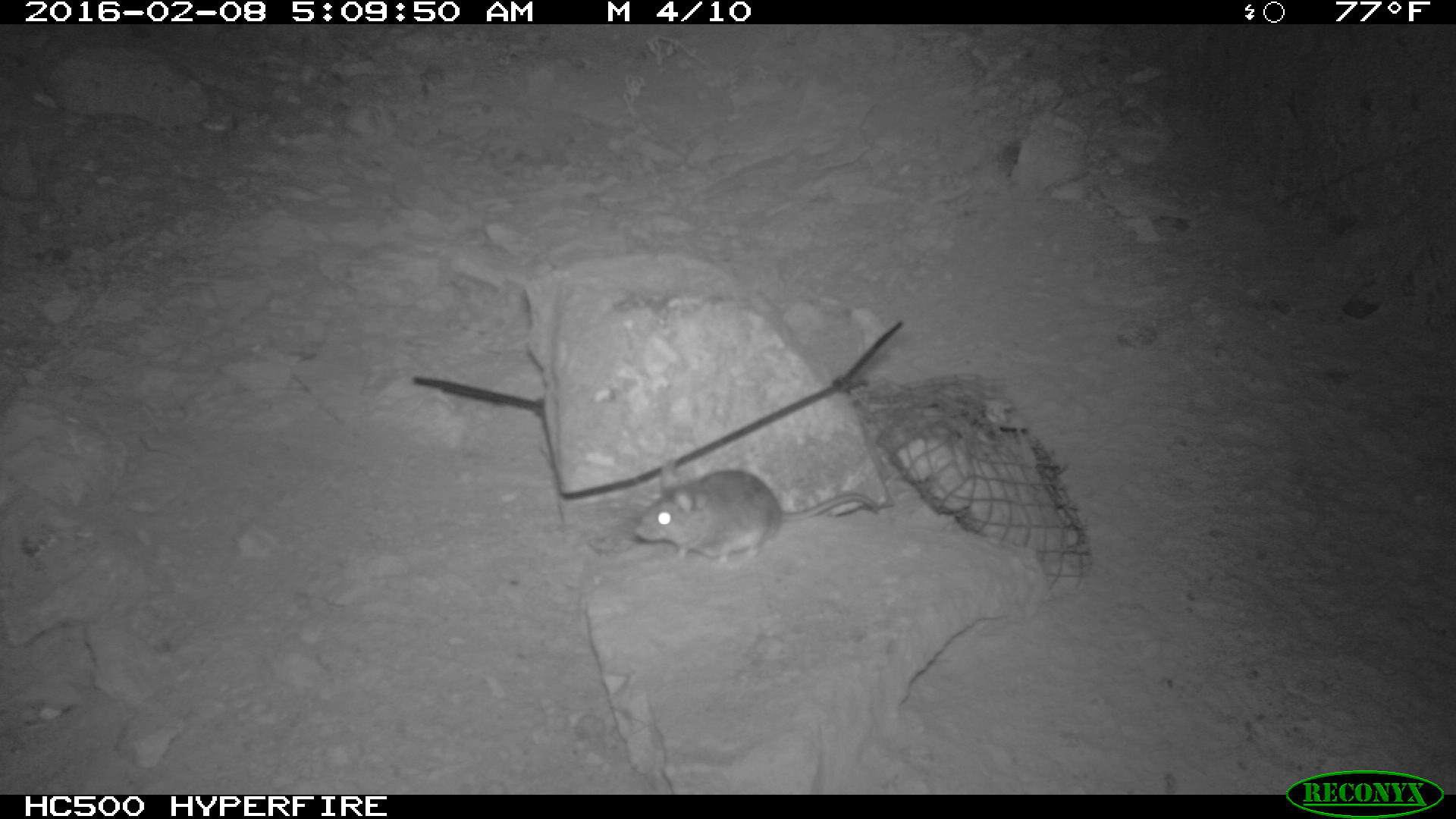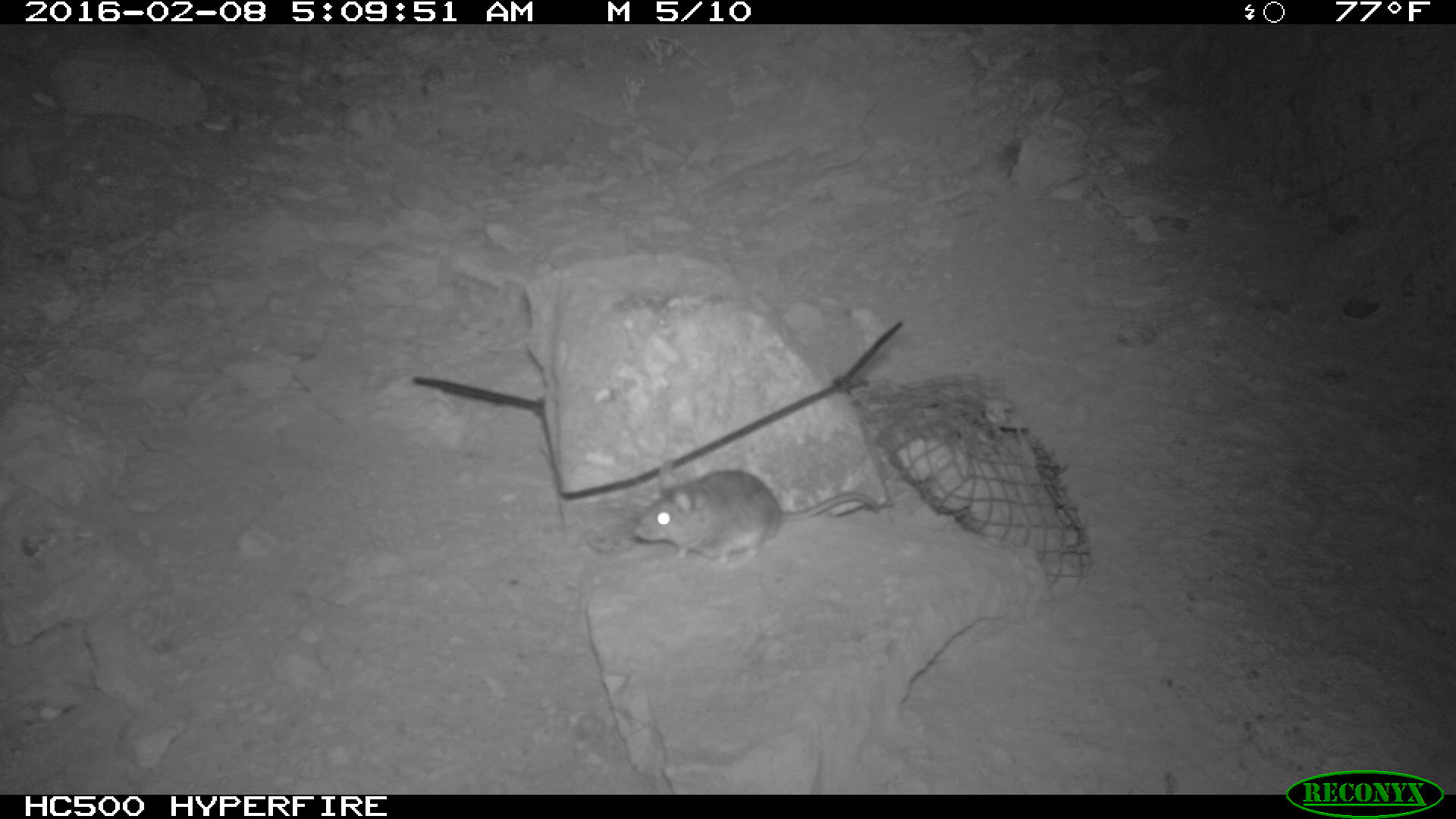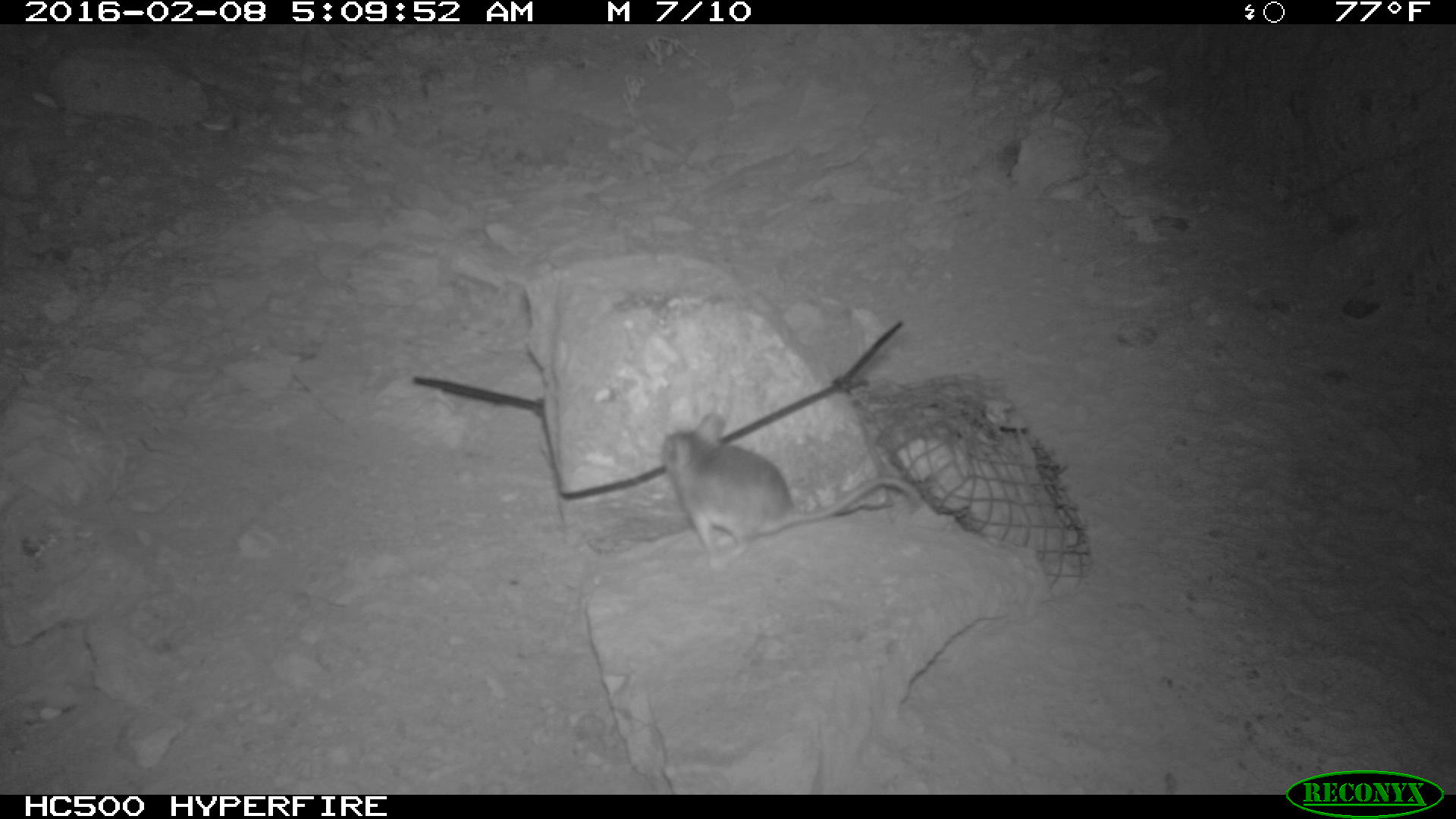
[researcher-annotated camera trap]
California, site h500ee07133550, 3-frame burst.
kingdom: Animalia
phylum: Chordata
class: Mammalia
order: Rodentia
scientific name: Rodentia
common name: rodent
Rodent (Rodentia).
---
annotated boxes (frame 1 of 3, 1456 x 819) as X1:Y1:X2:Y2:
rodent: 636:450:881:570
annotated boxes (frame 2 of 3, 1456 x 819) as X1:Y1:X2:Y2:
rodent: 635:463:880:572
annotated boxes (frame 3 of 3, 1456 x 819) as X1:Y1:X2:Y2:
rodent: 658:413:920:568